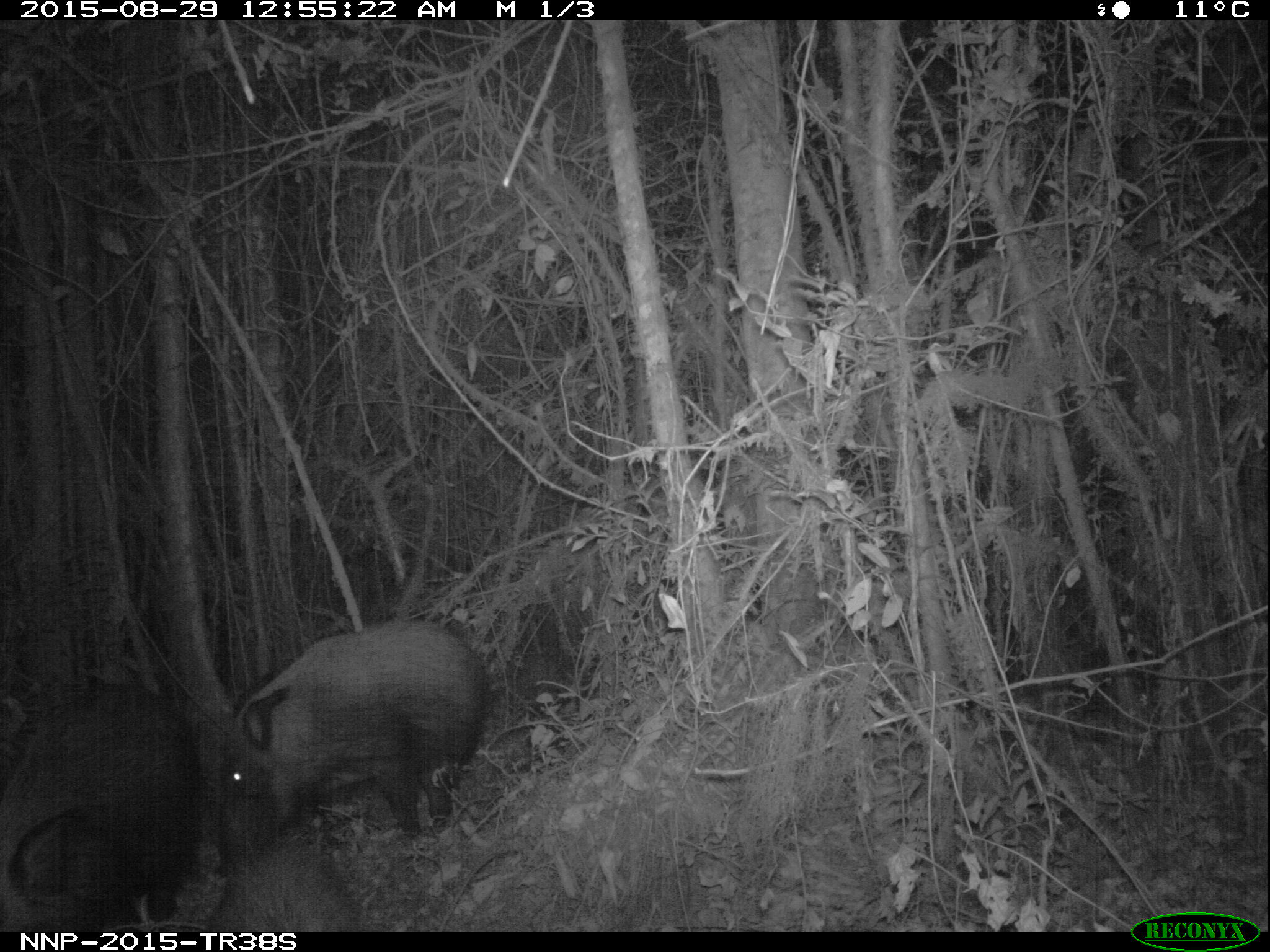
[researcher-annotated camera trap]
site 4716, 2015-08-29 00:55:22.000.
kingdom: Animalia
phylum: Chordata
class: Mammalia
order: Artiodactyla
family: Suidae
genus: Potamochoerus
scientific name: Potamochoerus larvatus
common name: bushpig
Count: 3.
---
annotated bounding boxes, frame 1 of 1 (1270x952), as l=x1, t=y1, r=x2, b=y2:
potamochoerus larvatus: l=211, t=621, r=492, b=880; l=1, t=685, r=199, b=932; l=6, t=784, r=196, b=934; l=207, t=840, r=361, b=933